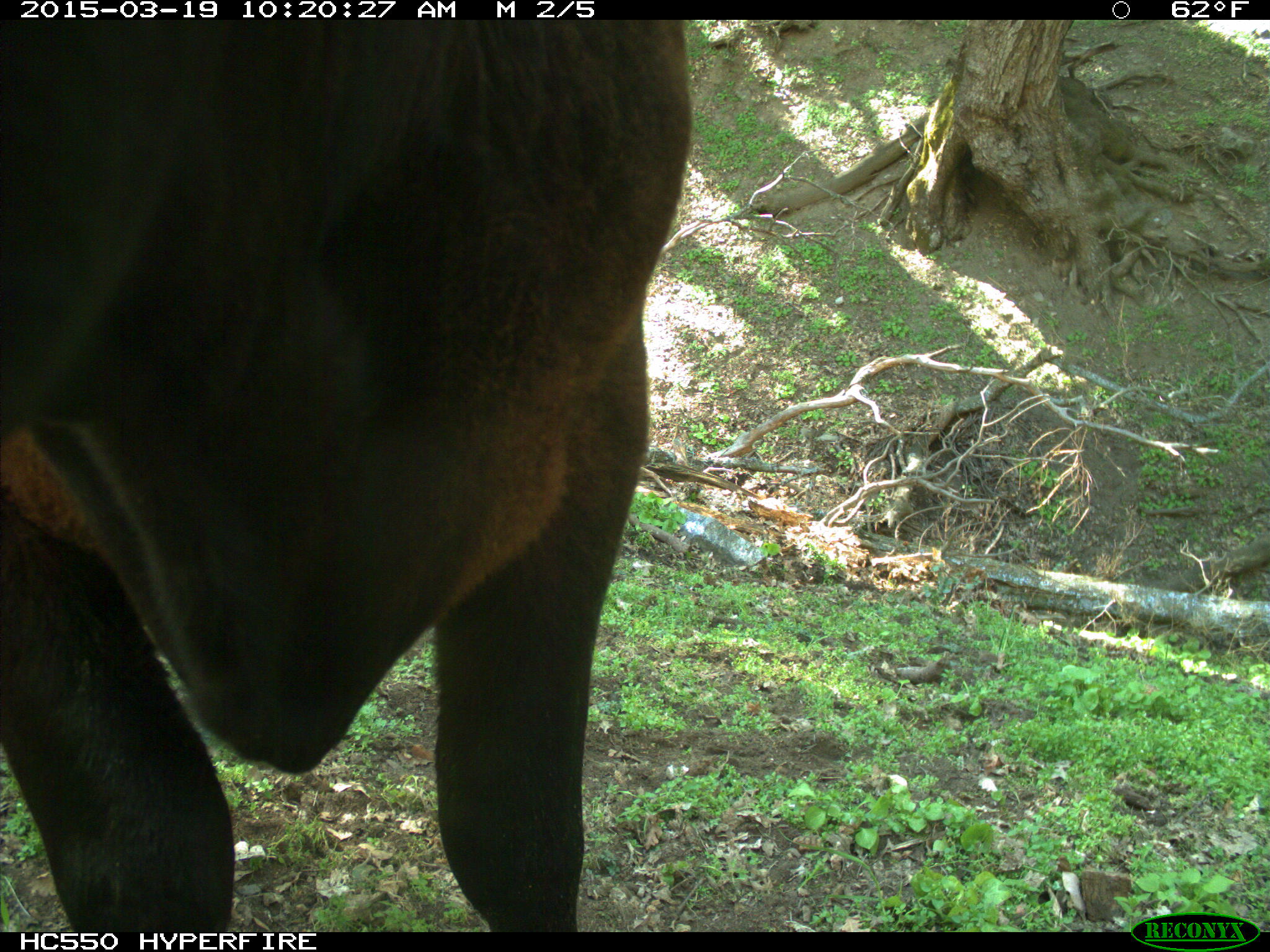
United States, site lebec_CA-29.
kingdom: Animalia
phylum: Chordata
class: Mammalia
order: Artiodactyla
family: Bovidae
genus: Bos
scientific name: Bos taurus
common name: domestic cow